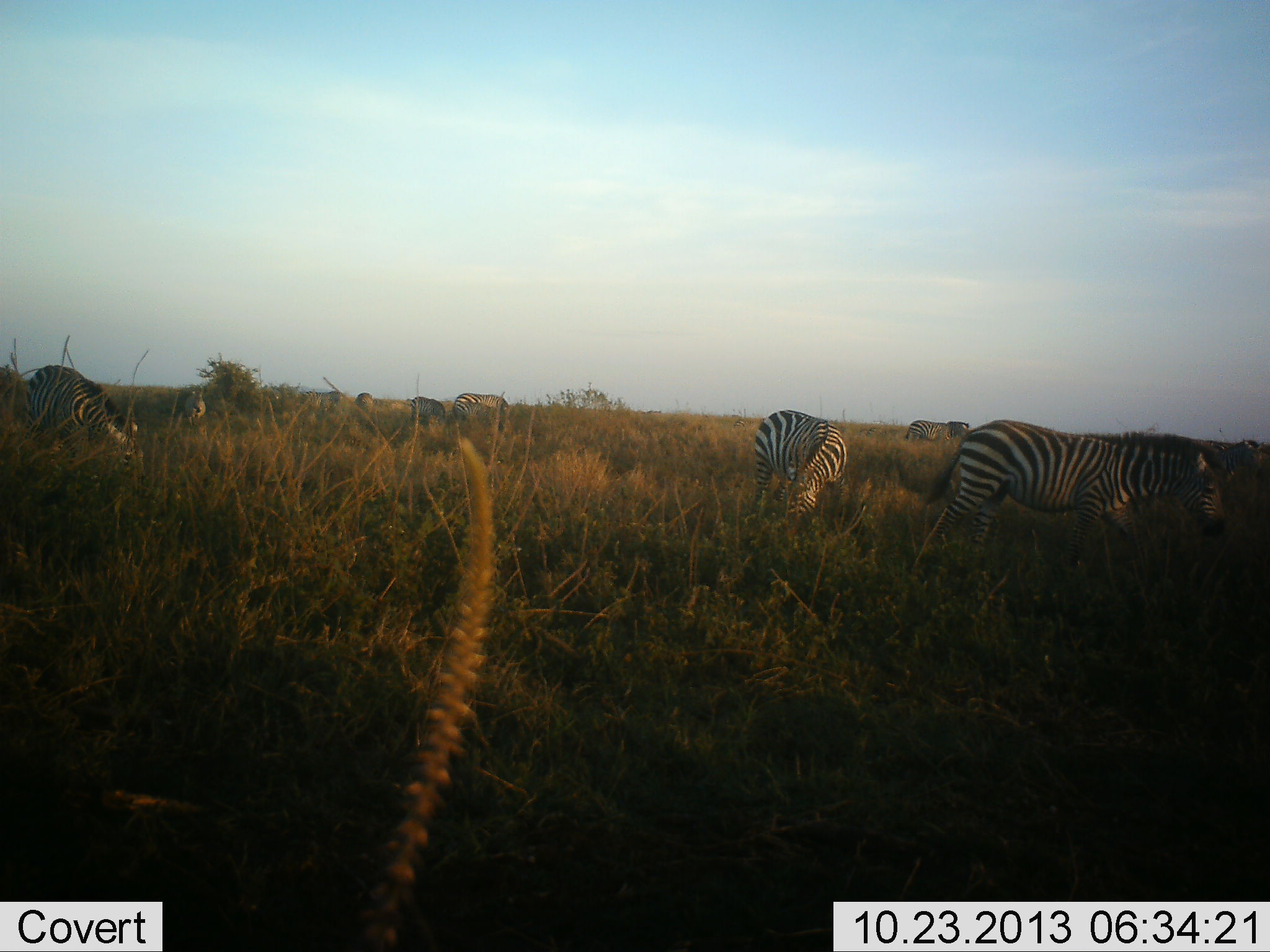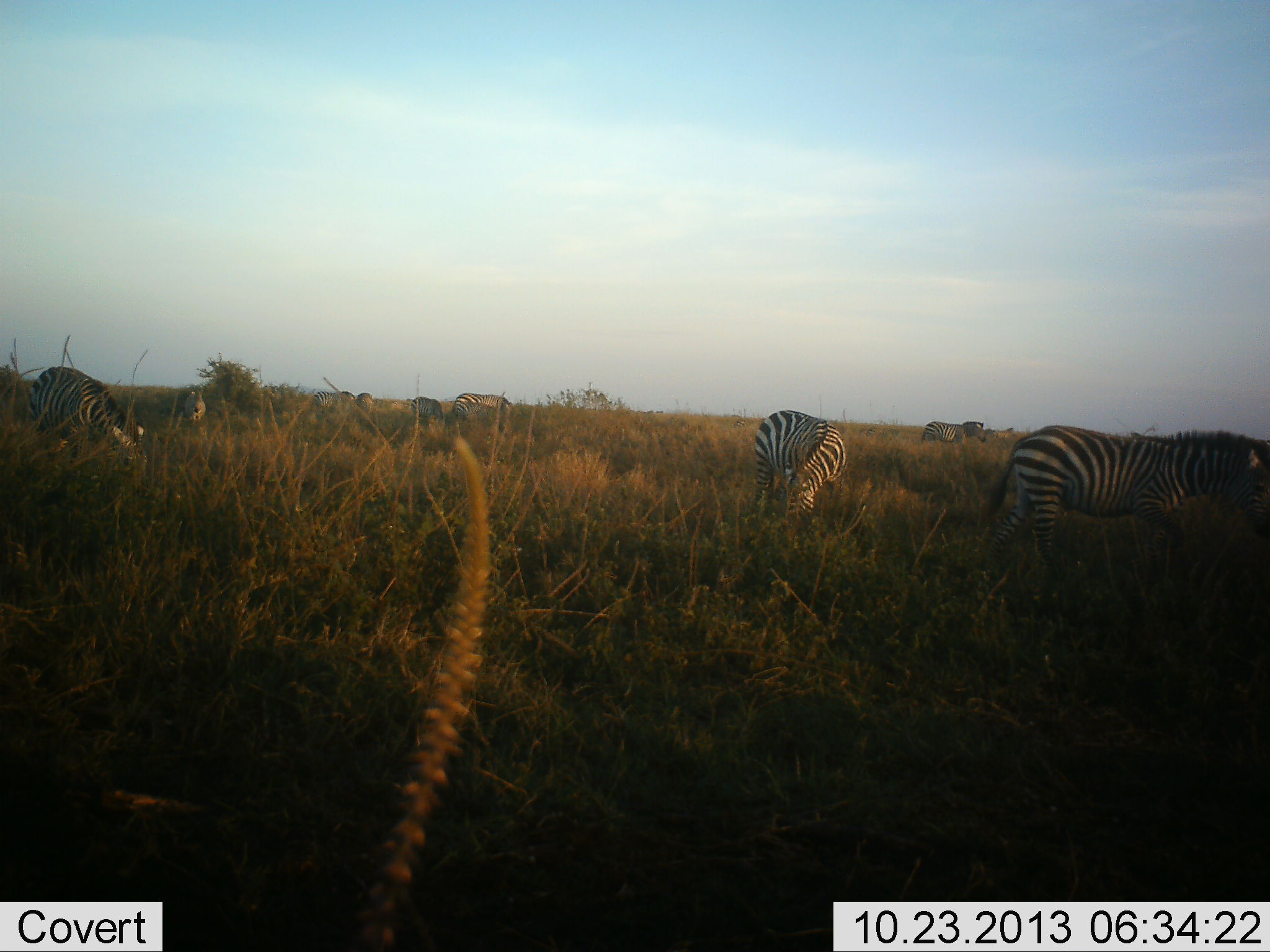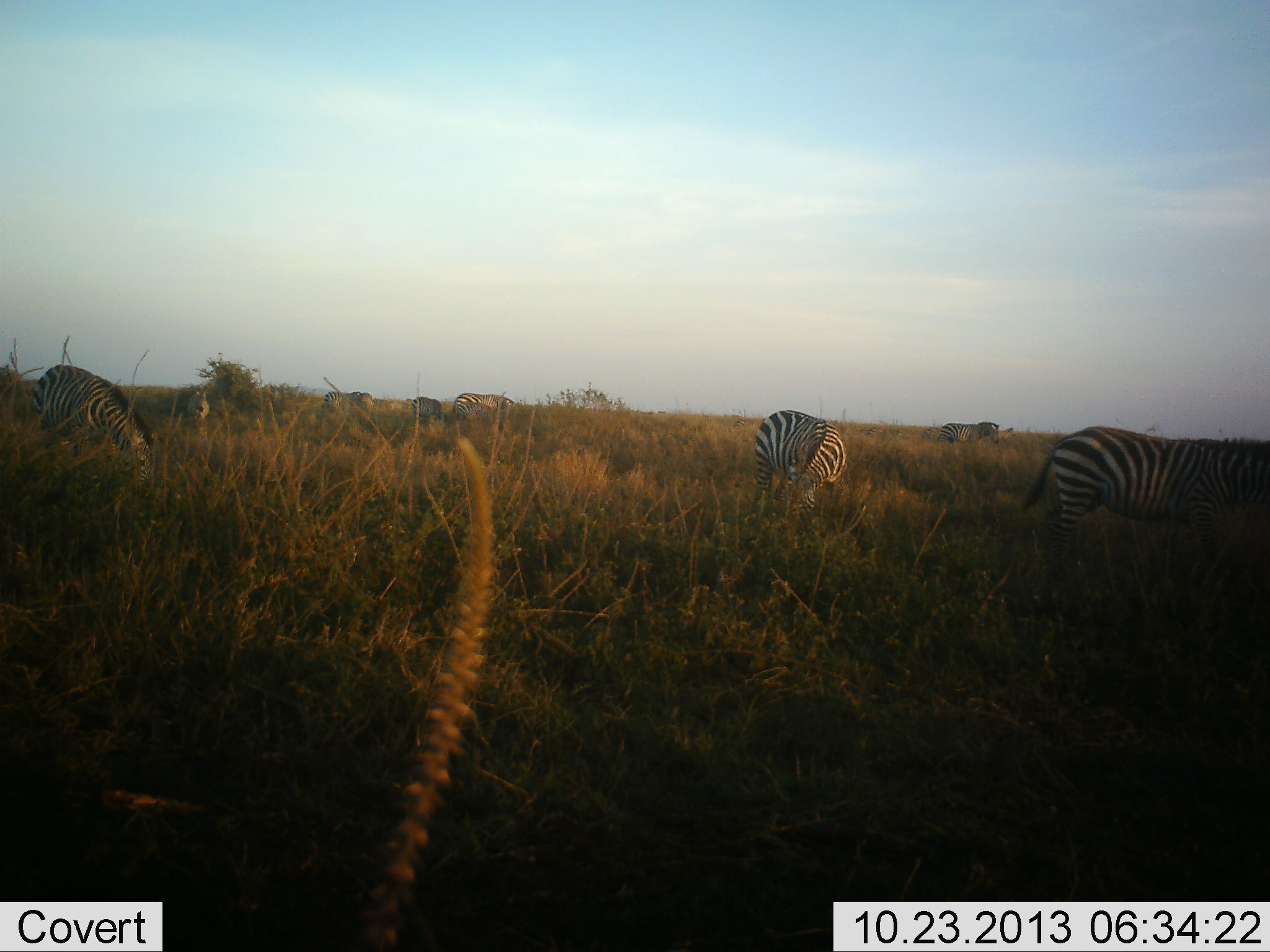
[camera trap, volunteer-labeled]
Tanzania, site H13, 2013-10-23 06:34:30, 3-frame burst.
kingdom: Animalia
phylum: Chordata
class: Mammalia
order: Perissodactyla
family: Equidae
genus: Equus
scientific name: Equus quagga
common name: plains zebra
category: zebra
Zebra (plains zebra) (Equus quagga), count 8. Behavior (volunteer vote fractions): standing 50%, resting 10%, moving 90%, interacting 10%. Young present (vote fraction): 0%. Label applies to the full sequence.